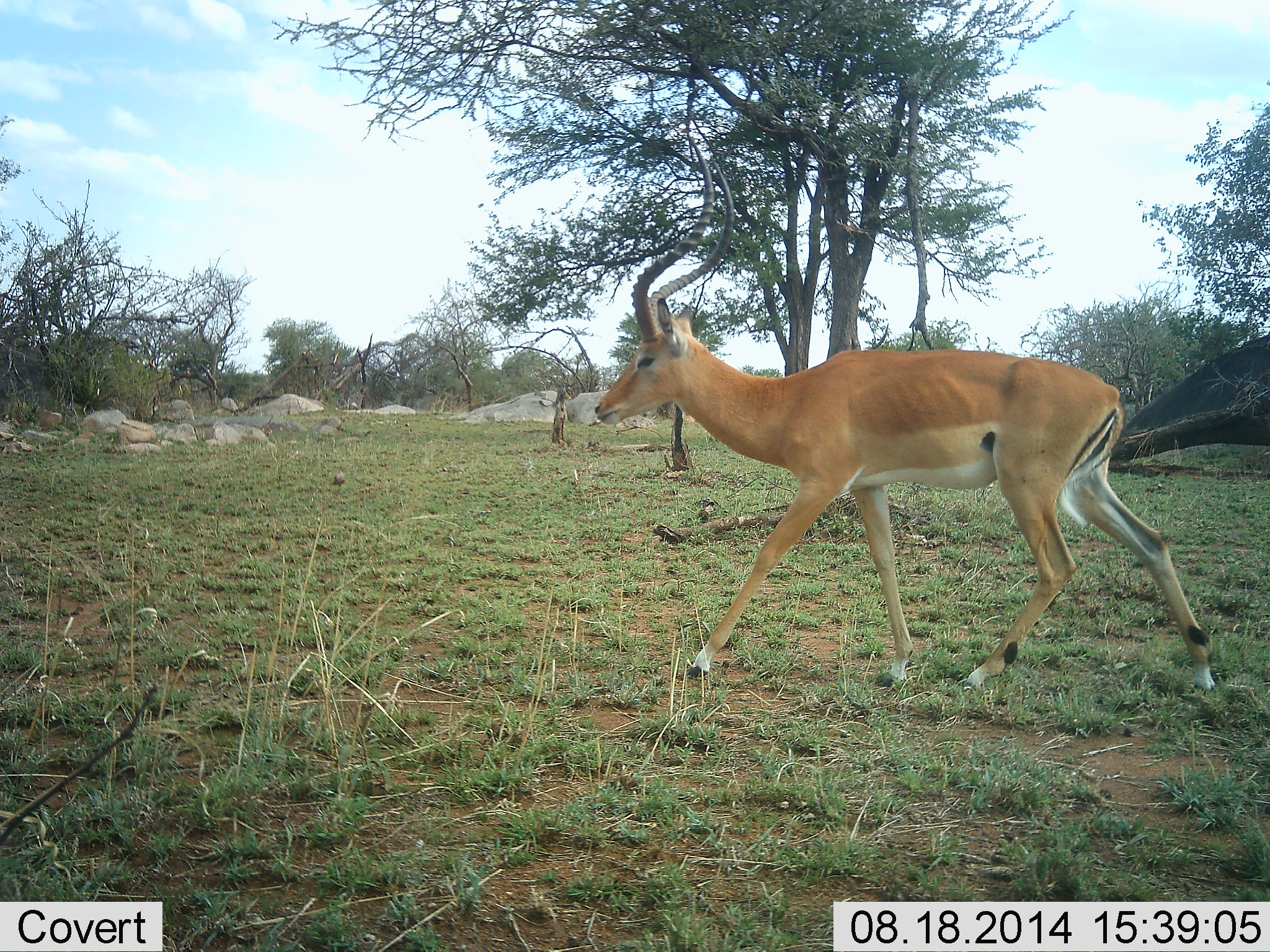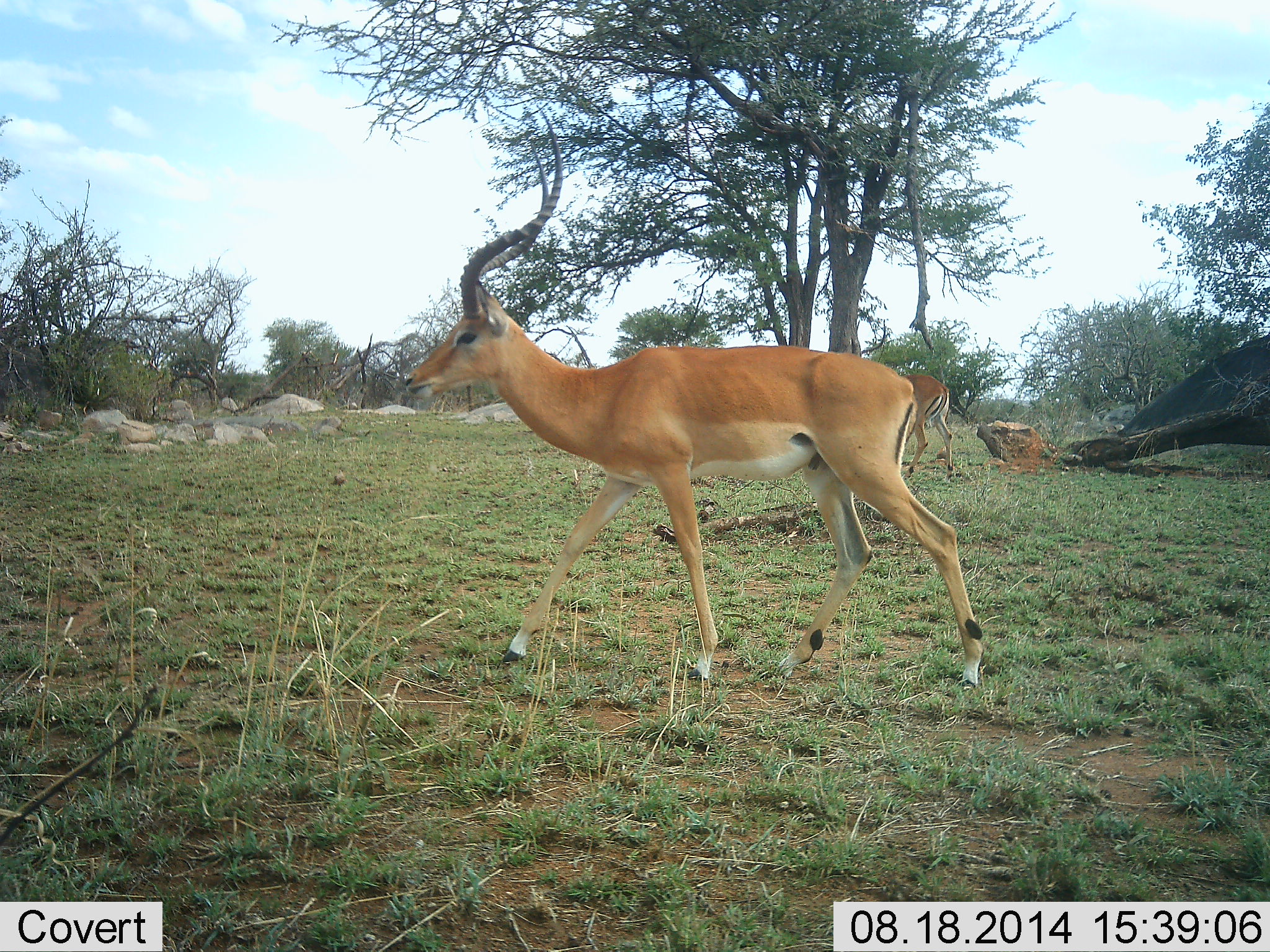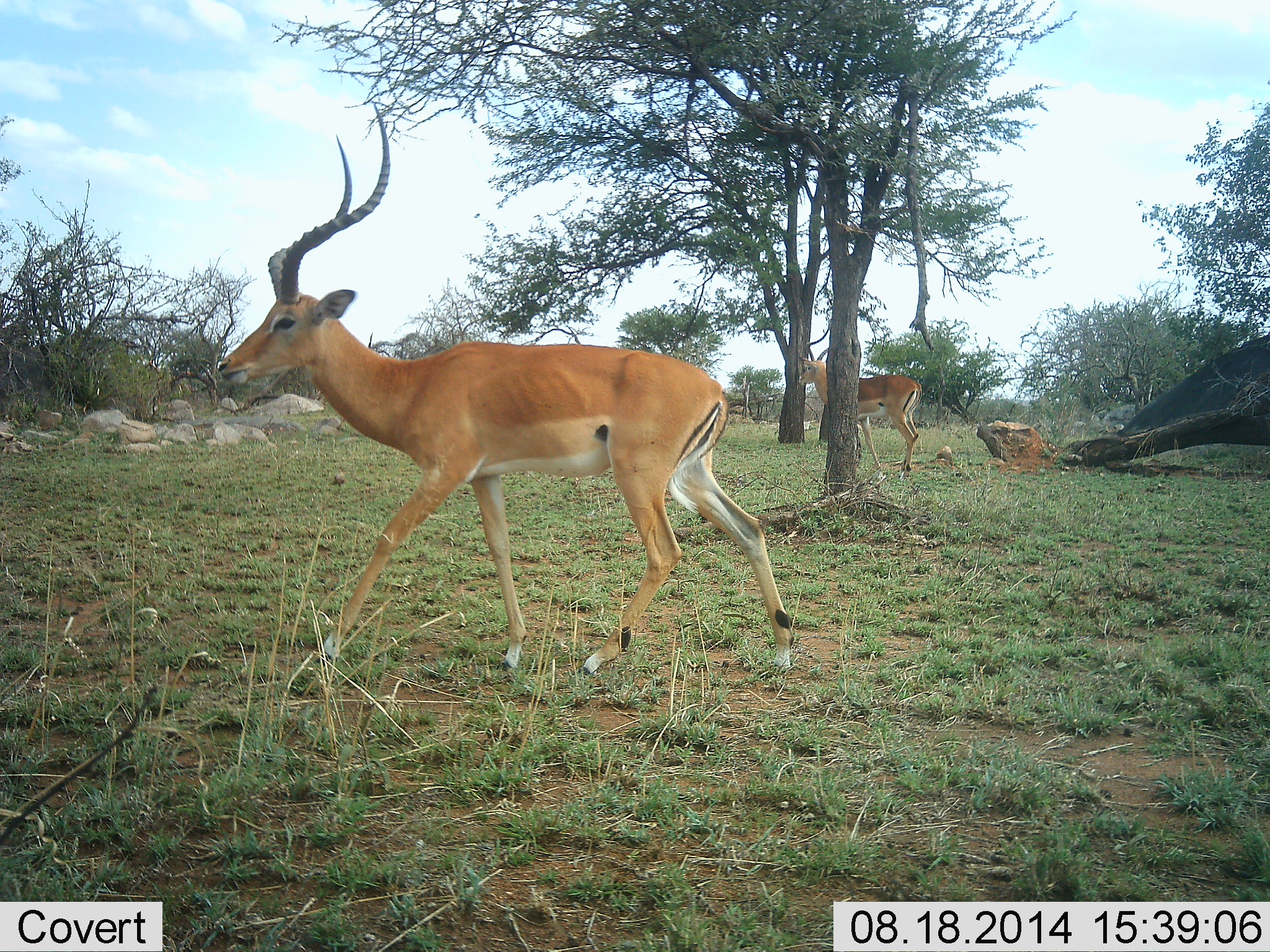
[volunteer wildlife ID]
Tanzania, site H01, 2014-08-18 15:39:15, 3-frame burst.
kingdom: Animalia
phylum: Chordata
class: Mammalia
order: Artiodactyla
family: Bovidae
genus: Aepyceros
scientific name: Aepyceros melampus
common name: impala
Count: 2.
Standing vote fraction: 0%.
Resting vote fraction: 0%.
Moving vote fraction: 100%.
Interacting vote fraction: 0%.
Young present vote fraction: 0%.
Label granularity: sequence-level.